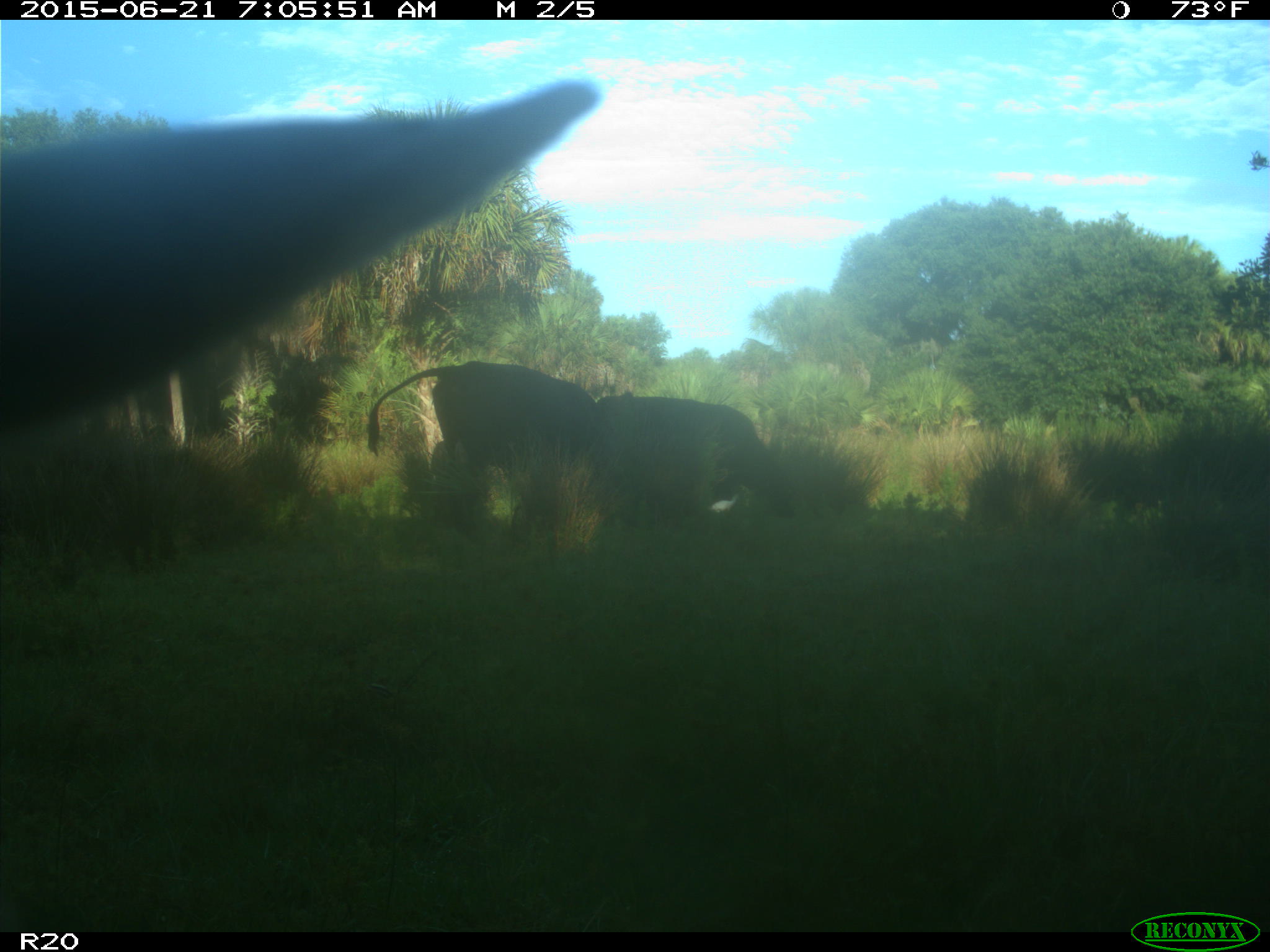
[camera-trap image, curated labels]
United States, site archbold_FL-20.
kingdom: Animalia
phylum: Chordata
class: Mammalia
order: Artiodactyla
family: Bovidae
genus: Bos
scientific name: Bos taurus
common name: domestic cow